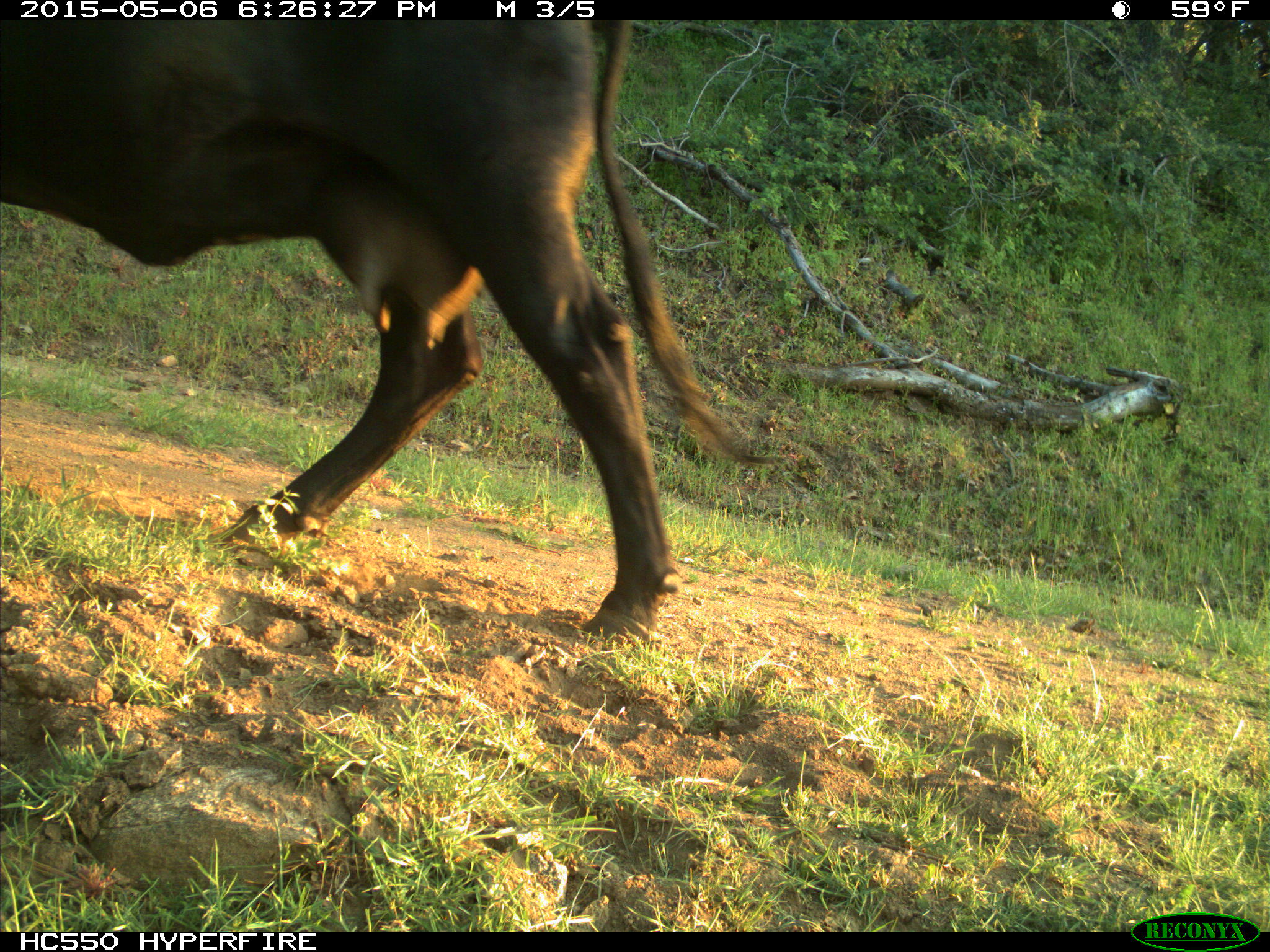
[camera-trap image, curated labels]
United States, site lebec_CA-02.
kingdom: Animalia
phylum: Chordata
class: Mammalia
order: Artiodactyla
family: Bovidae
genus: Bos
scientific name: Bos taurus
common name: domestic cow